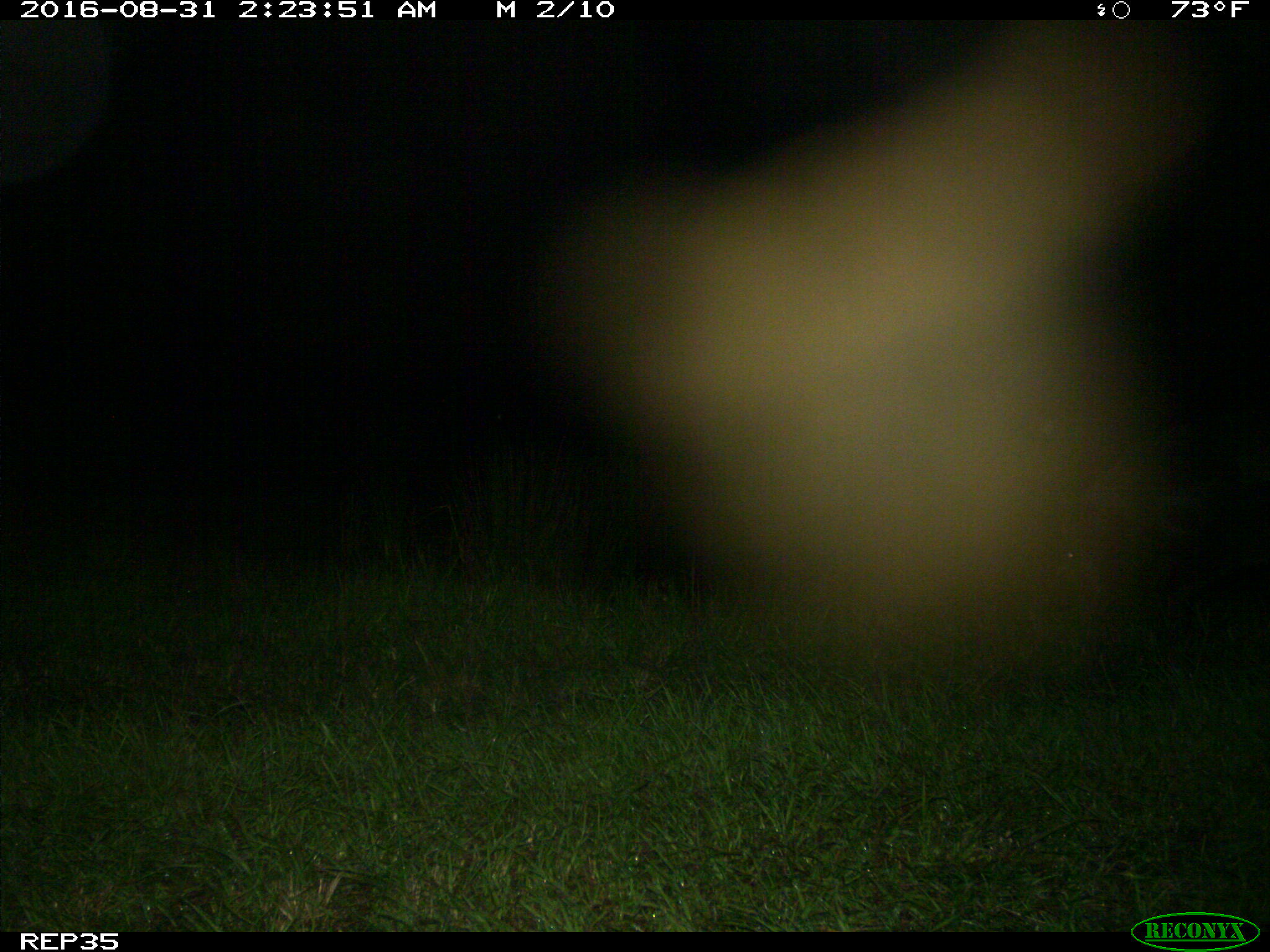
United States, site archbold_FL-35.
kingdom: Animalia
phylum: Chordata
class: Mammalia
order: Artiodactyla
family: Suidae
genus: Sus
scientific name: Sus scrofa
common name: wild boar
Sus scrofa (wild boar).